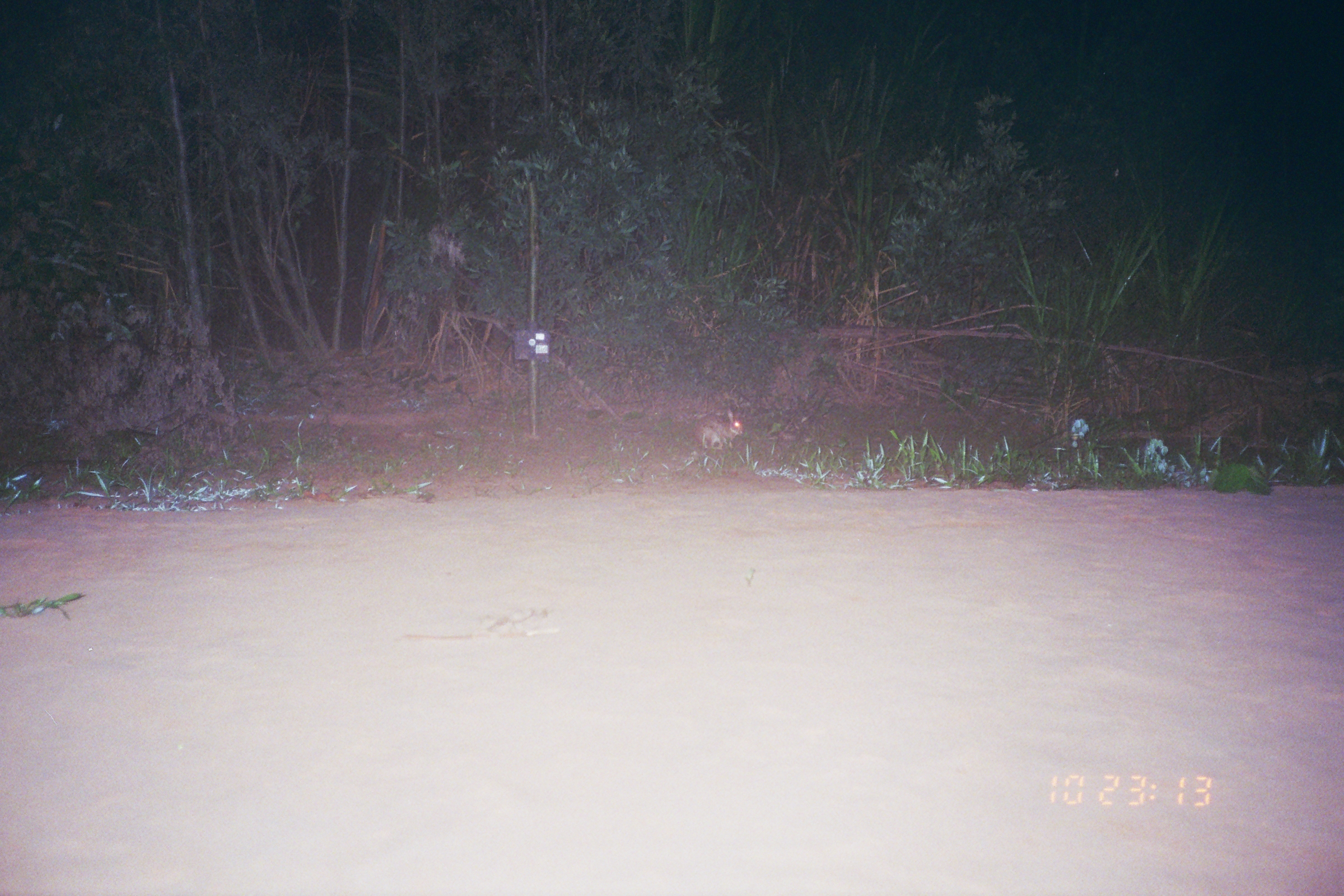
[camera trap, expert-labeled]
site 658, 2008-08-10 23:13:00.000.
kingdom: Animalia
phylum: Chordata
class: Mammalia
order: Lagomorpha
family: Leporidae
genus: Sylvilagus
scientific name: Sylvilagus brasiliensis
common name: tapeti